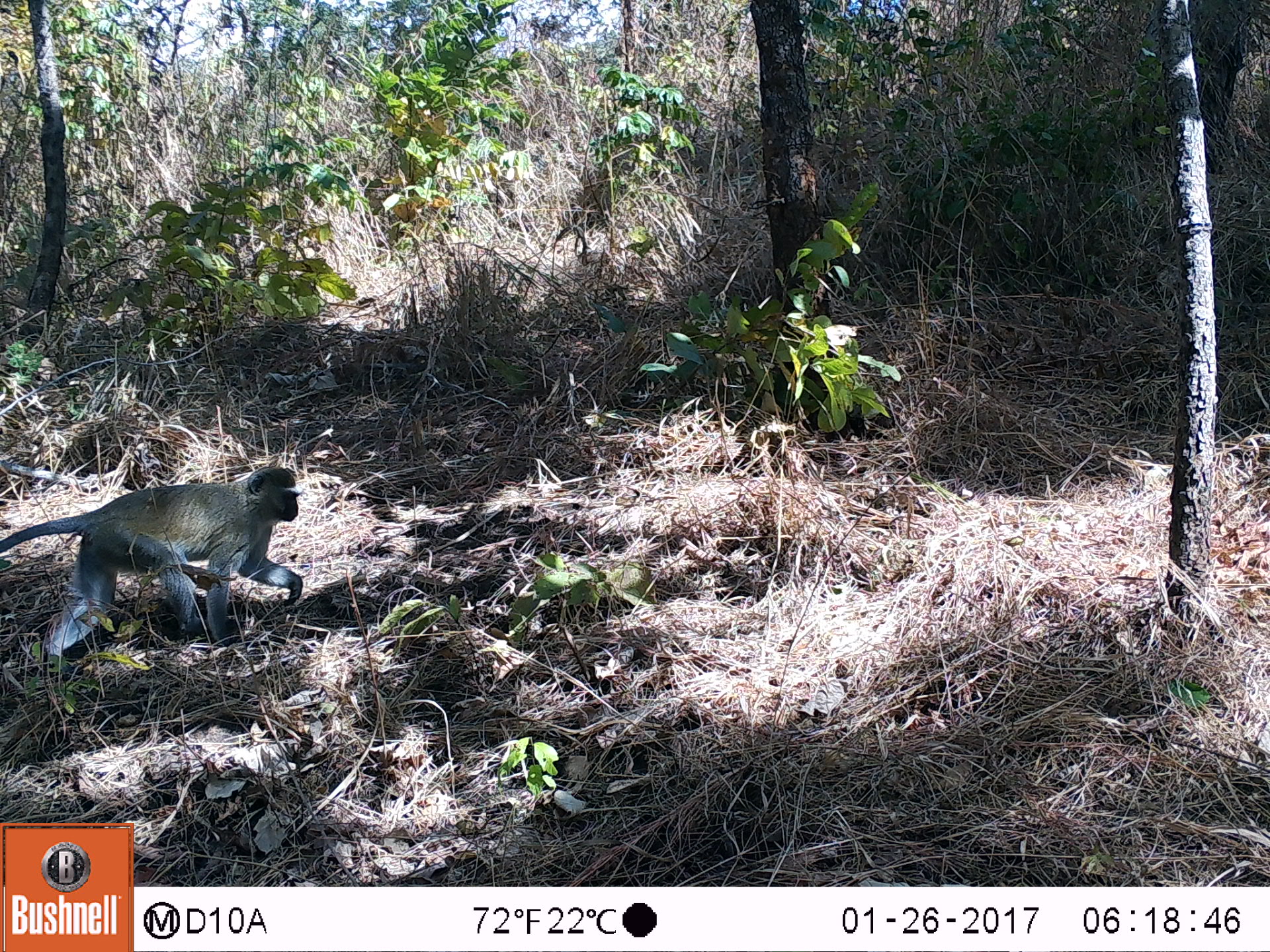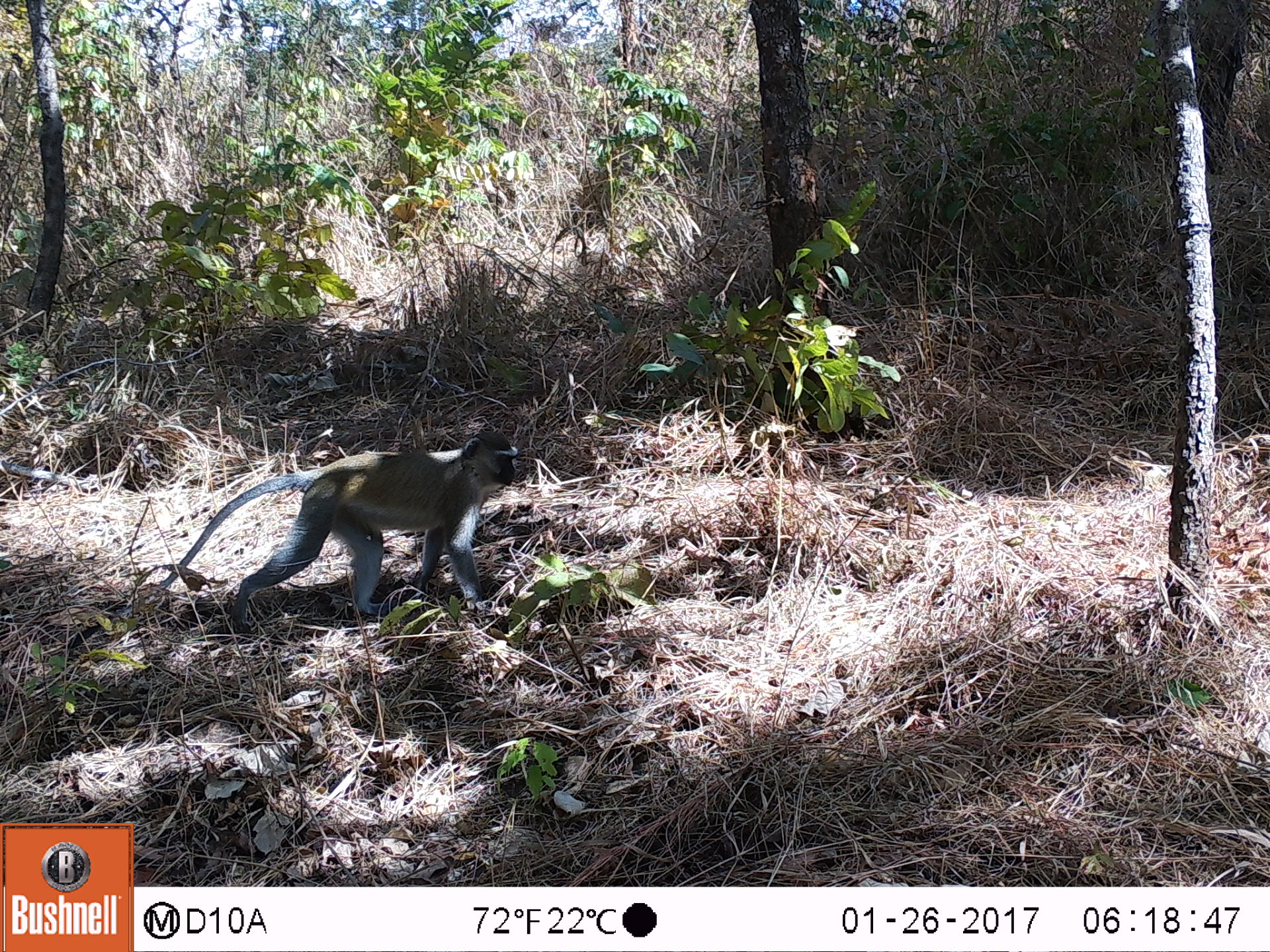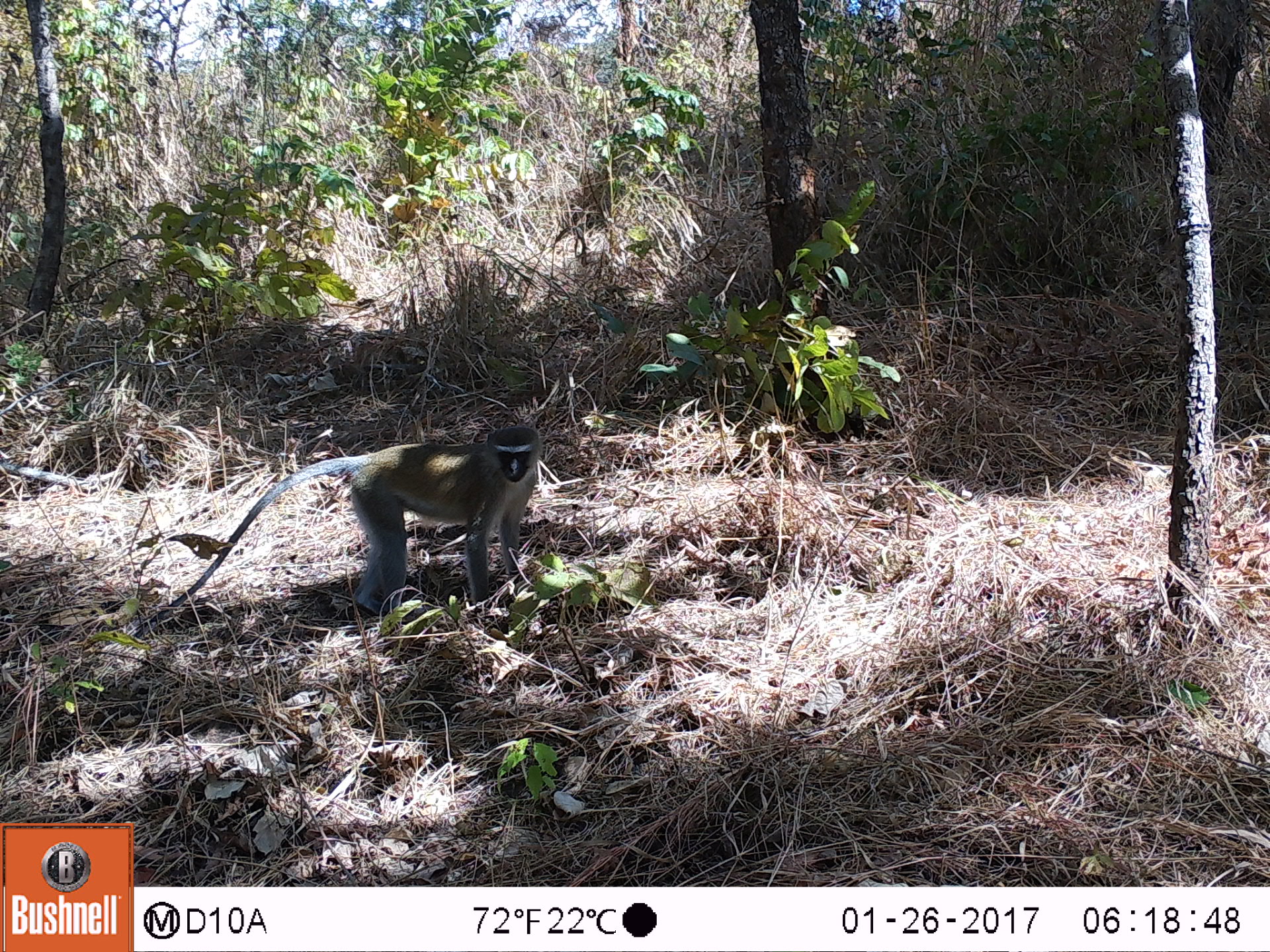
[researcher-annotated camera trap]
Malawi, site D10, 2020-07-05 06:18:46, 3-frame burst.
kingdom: Animalia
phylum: Chordata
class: Mammalia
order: Primates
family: Cercopithecidae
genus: Chlorocebus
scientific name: Chlorocebus pygerythrus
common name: vervet monkey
Vervet monkey (Chlorocebus pygerythrus), count 1.